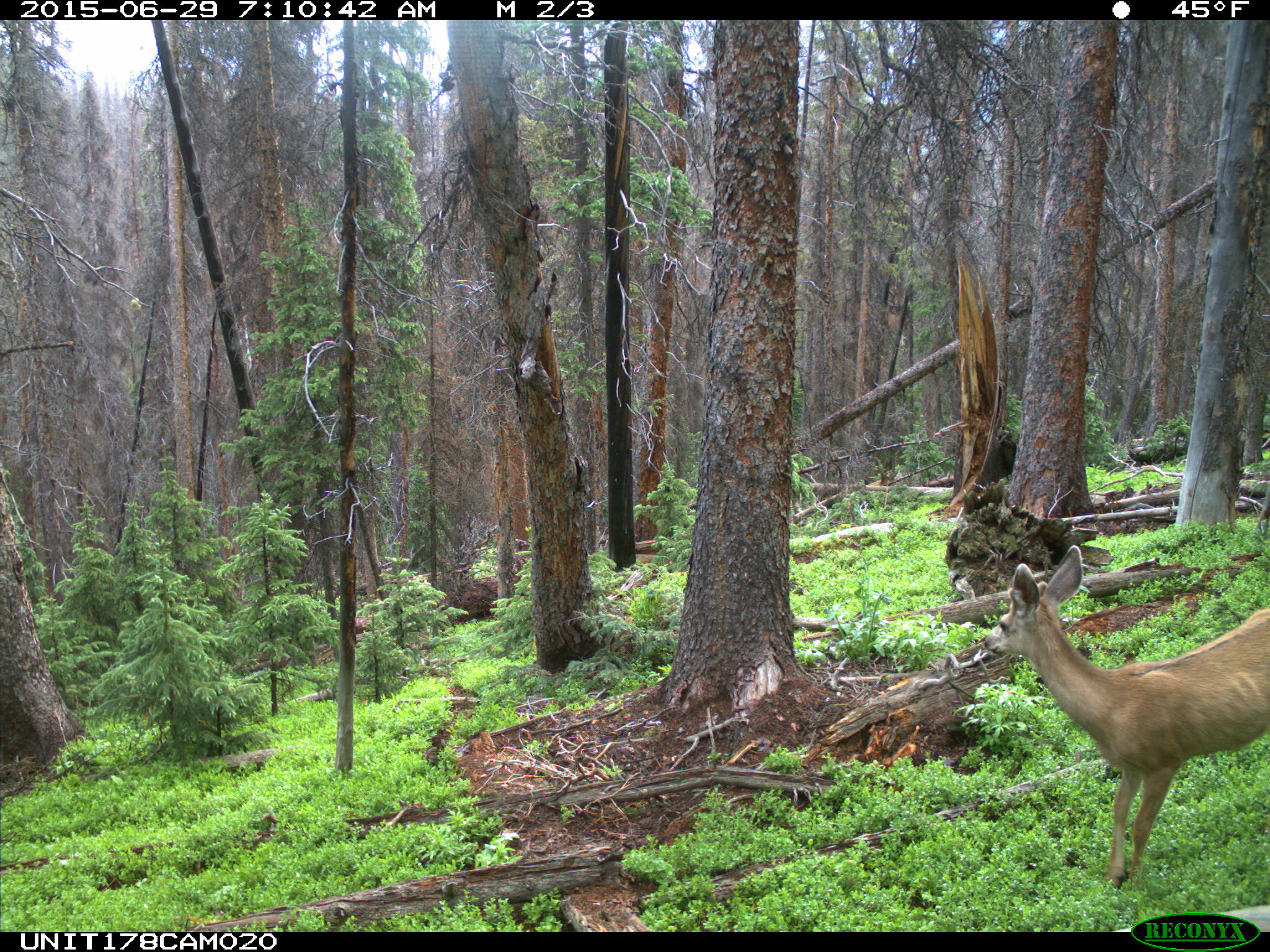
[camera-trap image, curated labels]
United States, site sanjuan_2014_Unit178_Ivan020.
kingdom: Animalia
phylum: Chordata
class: Mammalia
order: Artiodactyla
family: Cervidae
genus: Odocoileus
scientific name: Odocoileus hemionus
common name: mule deer